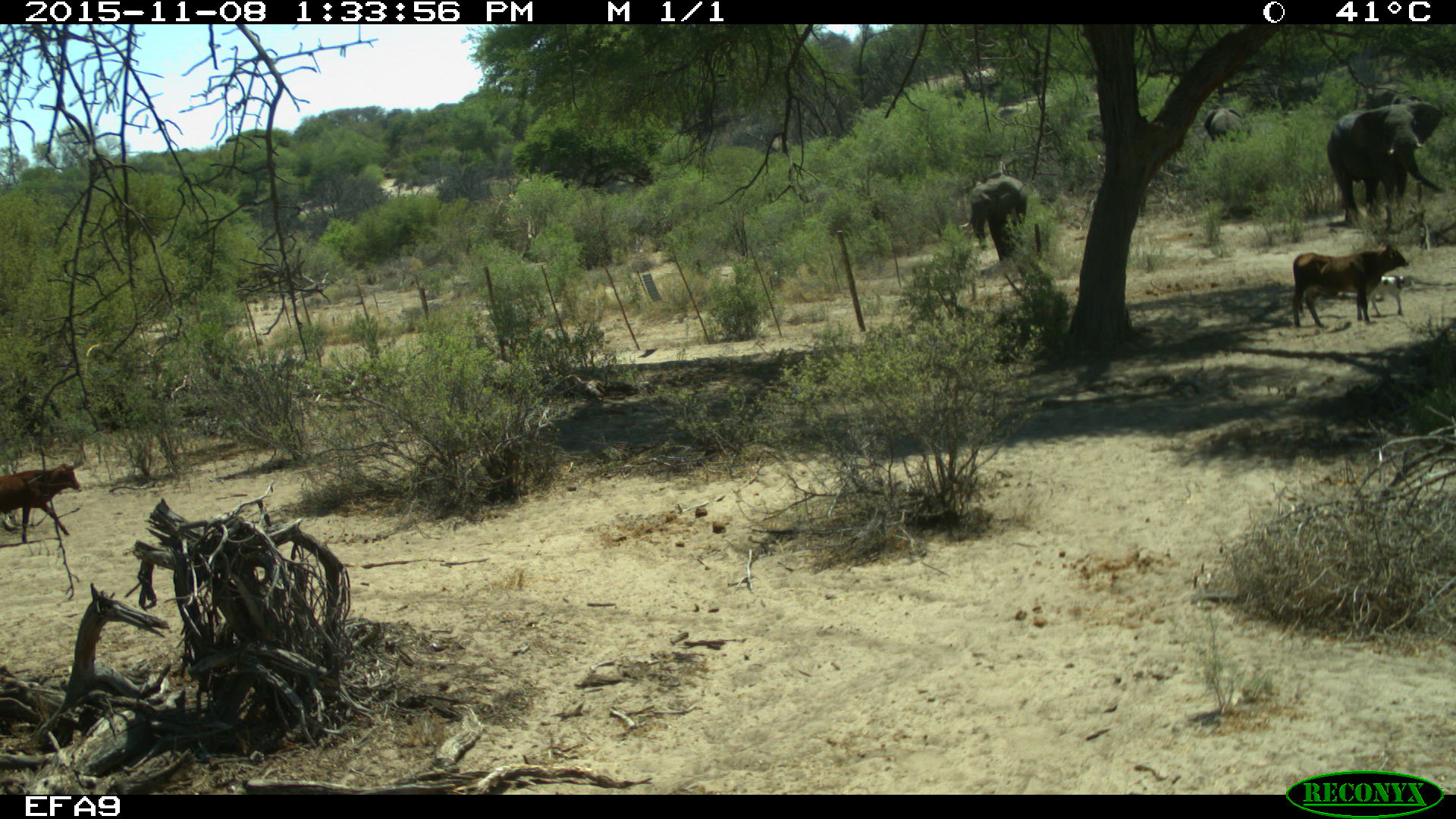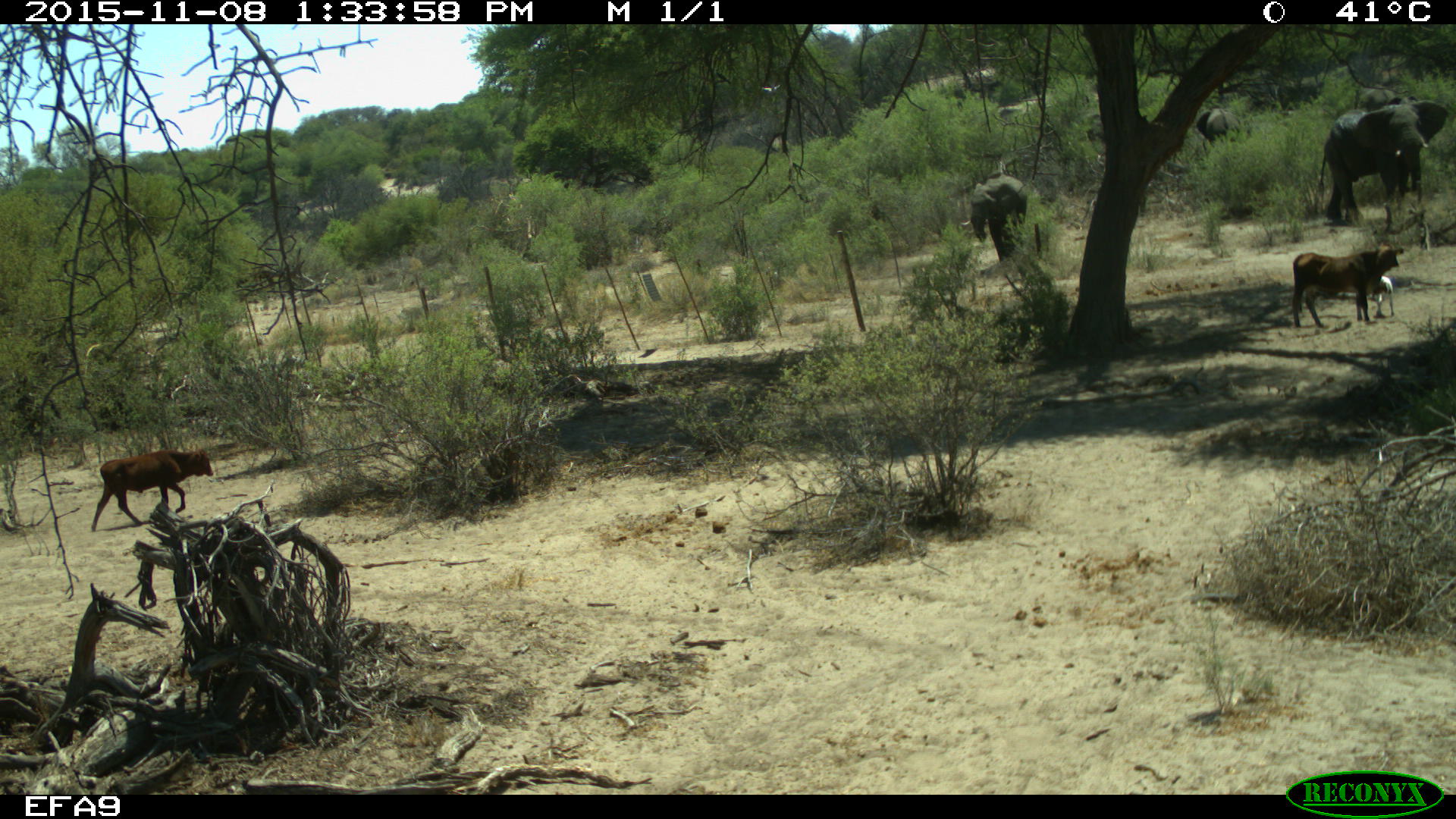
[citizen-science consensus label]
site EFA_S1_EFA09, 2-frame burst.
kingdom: Animalia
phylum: Chordata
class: Mammalia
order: Artiodactyla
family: Bovidae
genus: Bos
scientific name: Bos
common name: cattle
Cattle (Bos), count 3. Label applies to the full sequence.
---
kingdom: Animalia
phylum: Chordata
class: Mammalia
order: Proboscidea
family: Elephantidae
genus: Loxodonta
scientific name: Loxodonta africana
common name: african bush elephant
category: elephant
Elephant (african bush elephant) (Loxodonta africana), count 4. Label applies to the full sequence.